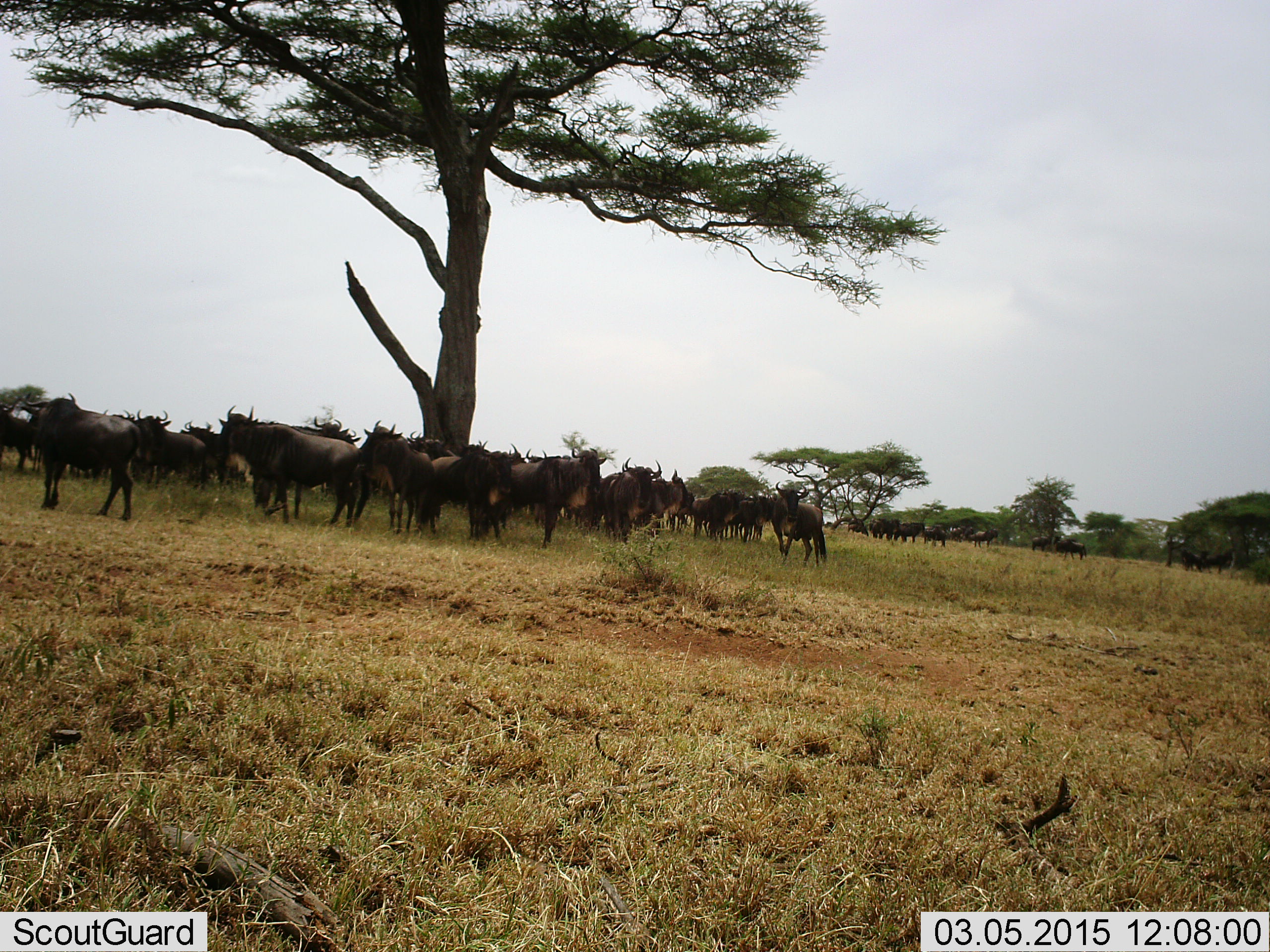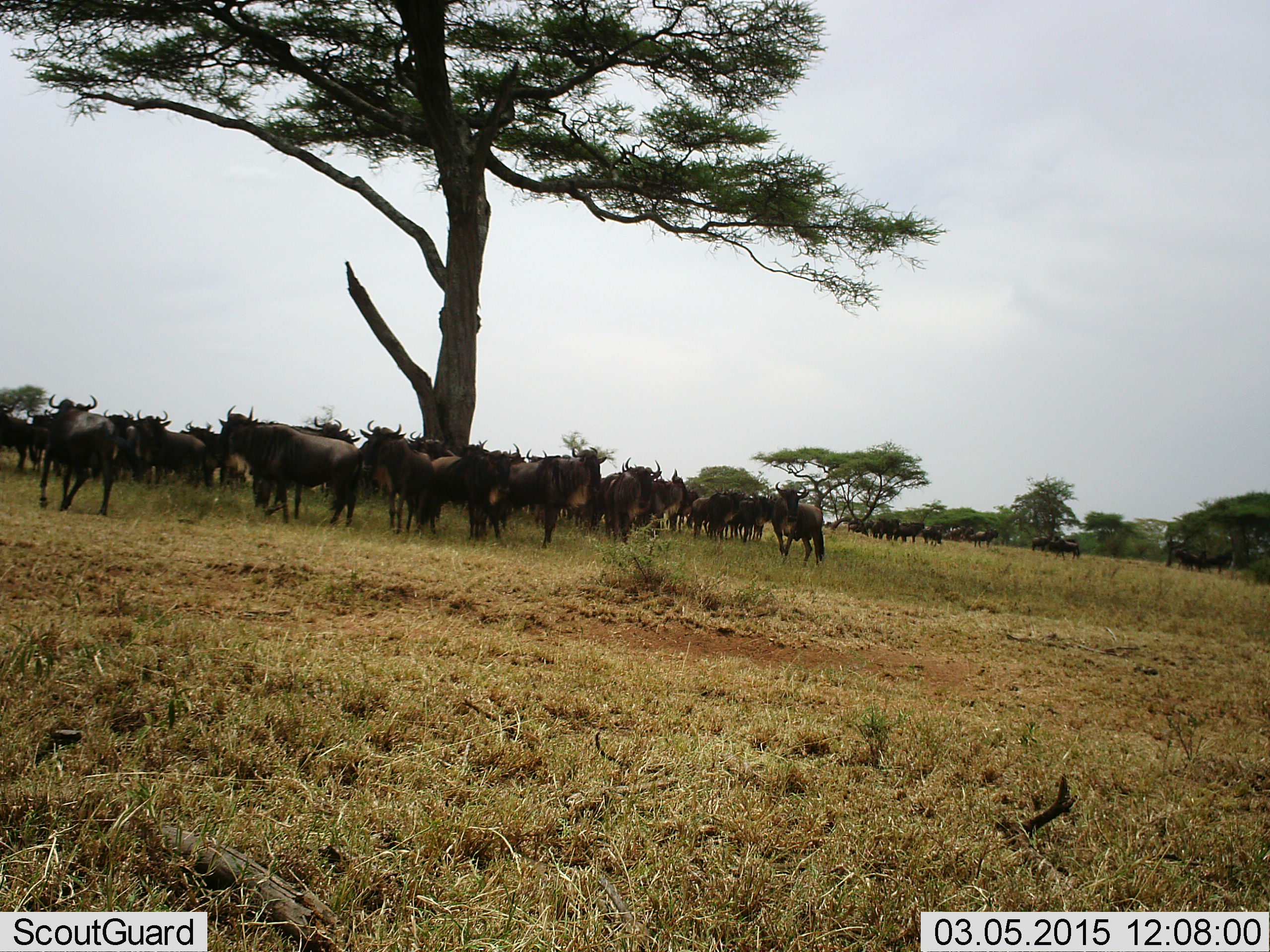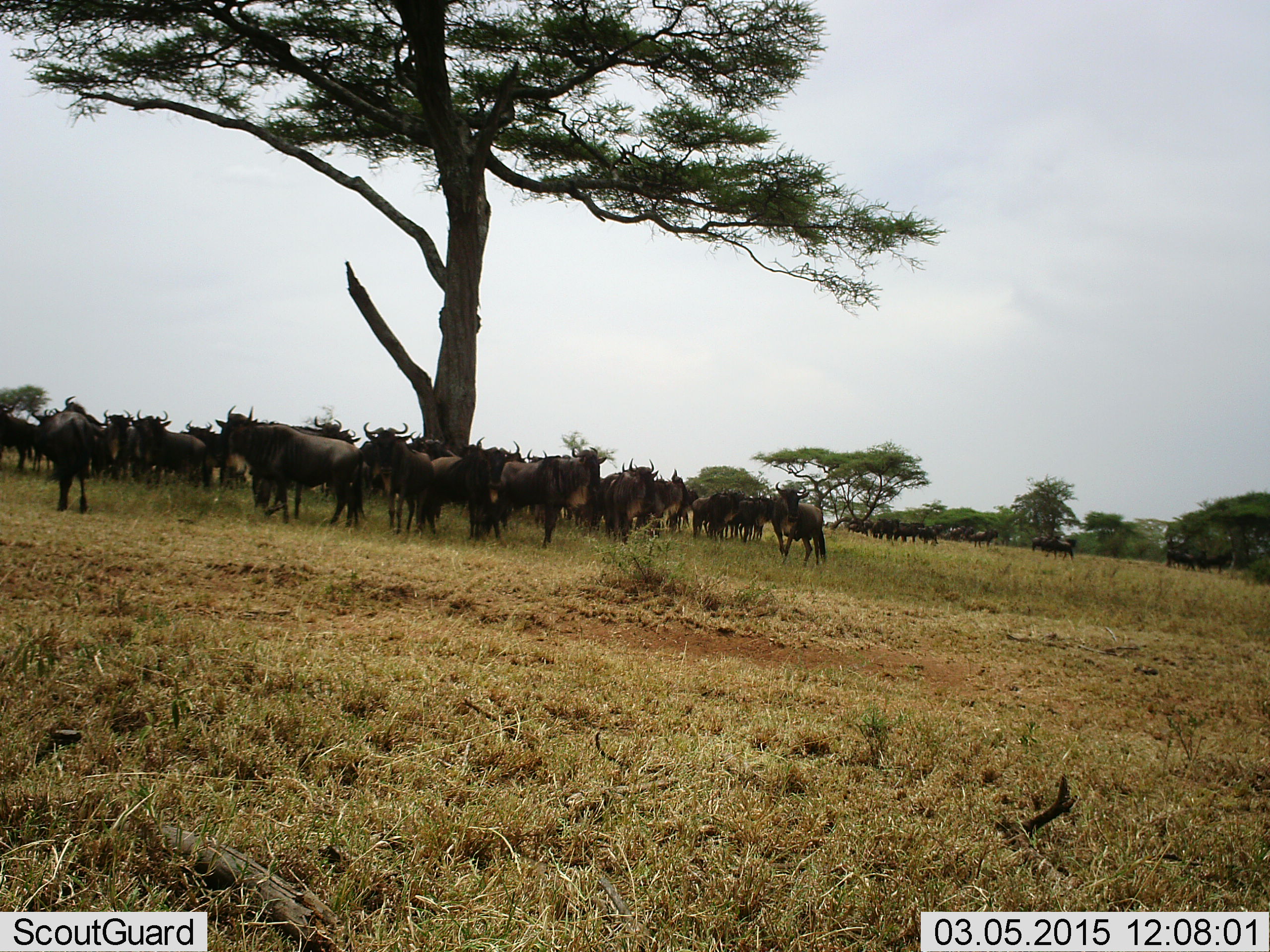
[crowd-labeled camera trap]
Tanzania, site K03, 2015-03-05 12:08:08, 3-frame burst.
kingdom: Animalia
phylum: Chordata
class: Mammalia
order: Artiodactyla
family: Bovidae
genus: Connochaetes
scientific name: Connochaetes taurinus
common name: blue wildebeest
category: wildebeest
Wildebeest (blue wildebeest) (Connochaetes taurinus), count 11-50. Behavior (volunteer vote fractions): standing 100%, resting 20%, moving 40%, interacting 0%. Young present (vote fraction): 0%. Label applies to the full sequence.